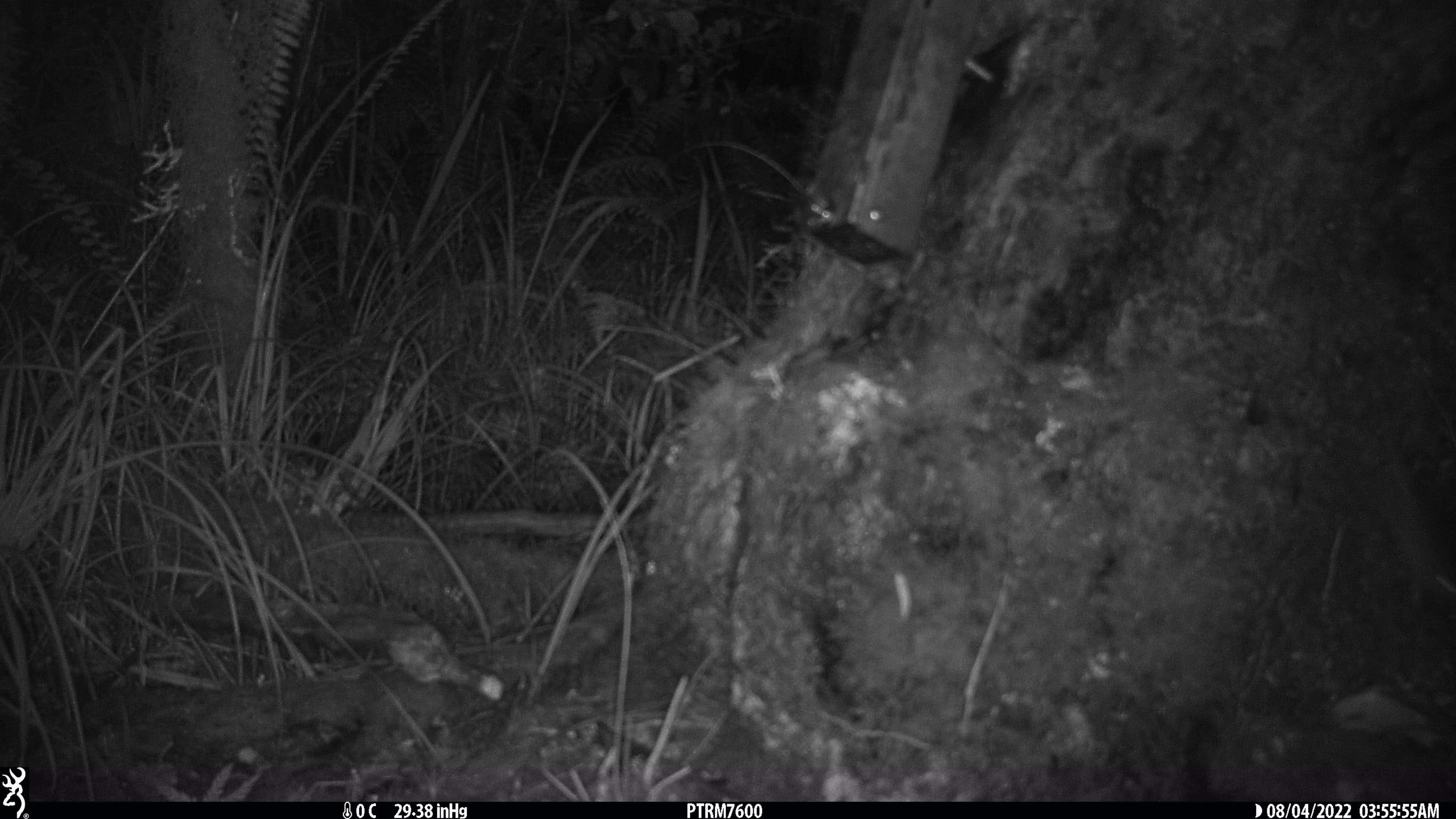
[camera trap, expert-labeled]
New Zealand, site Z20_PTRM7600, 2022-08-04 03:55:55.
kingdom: Animalia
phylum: Chordata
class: Aves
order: Passeriformes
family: Zosteropidae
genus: Zosterops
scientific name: Zosterops lateralis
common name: silvereye